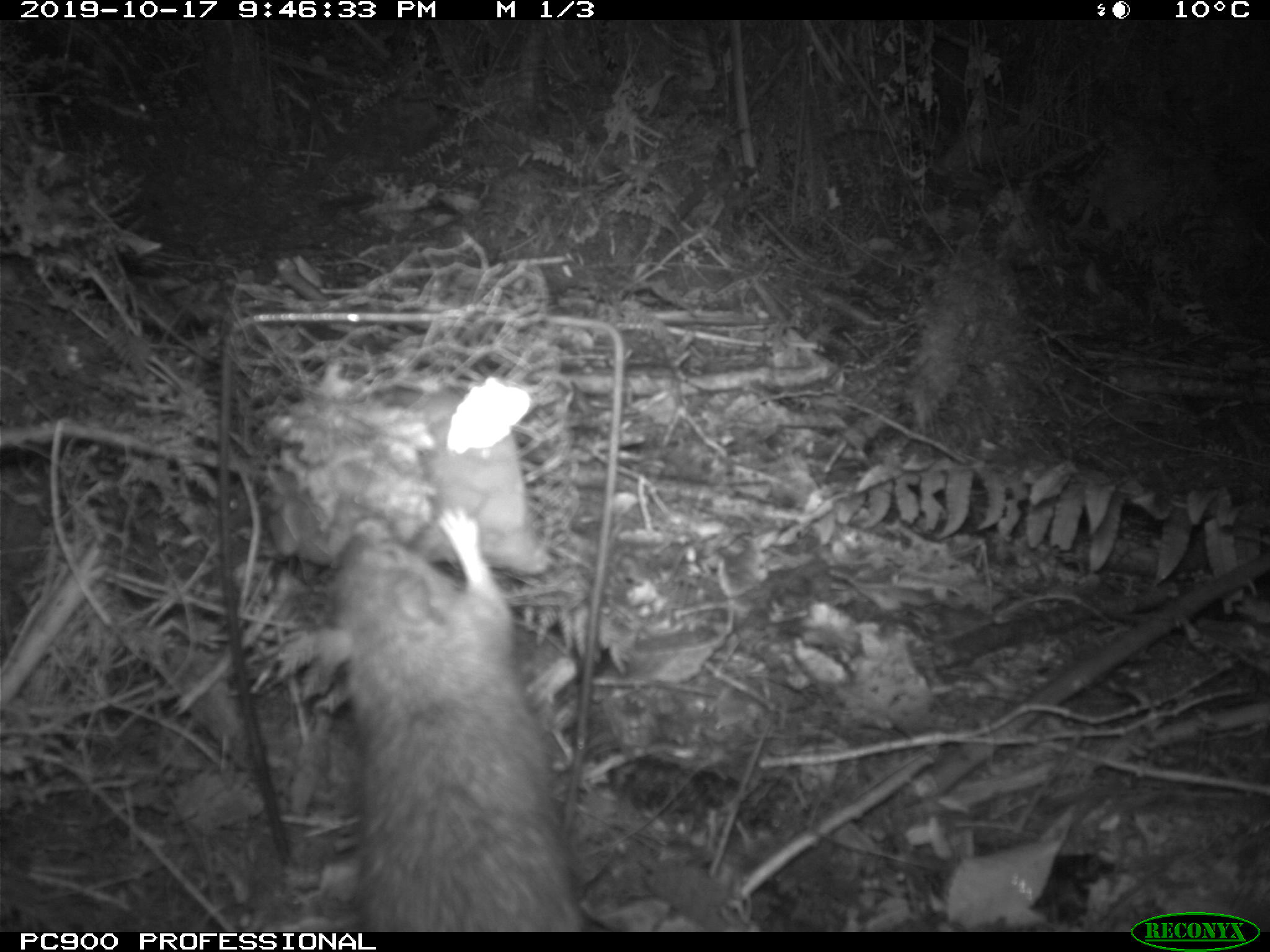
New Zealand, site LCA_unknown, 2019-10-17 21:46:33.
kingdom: Animalia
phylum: Chordata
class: Mammalia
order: Rodentia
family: Muridae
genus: Rattus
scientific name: Rattus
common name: rat